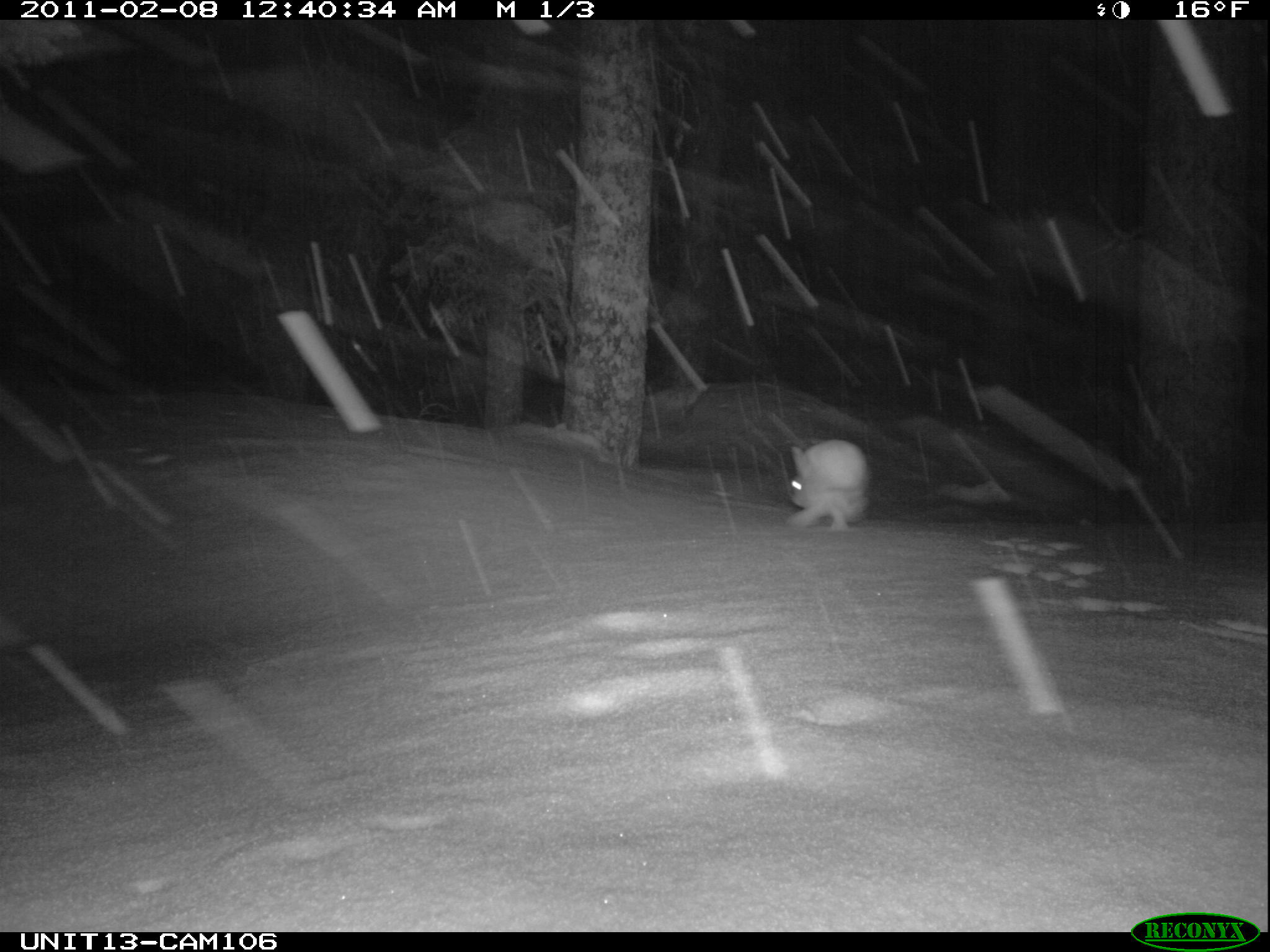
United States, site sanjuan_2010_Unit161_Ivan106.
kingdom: Animalia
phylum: Chordata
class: Mammalia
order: Lagomorpha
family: Leporidae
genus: Lepus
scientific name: Lepus americanus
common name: snowshoe hare